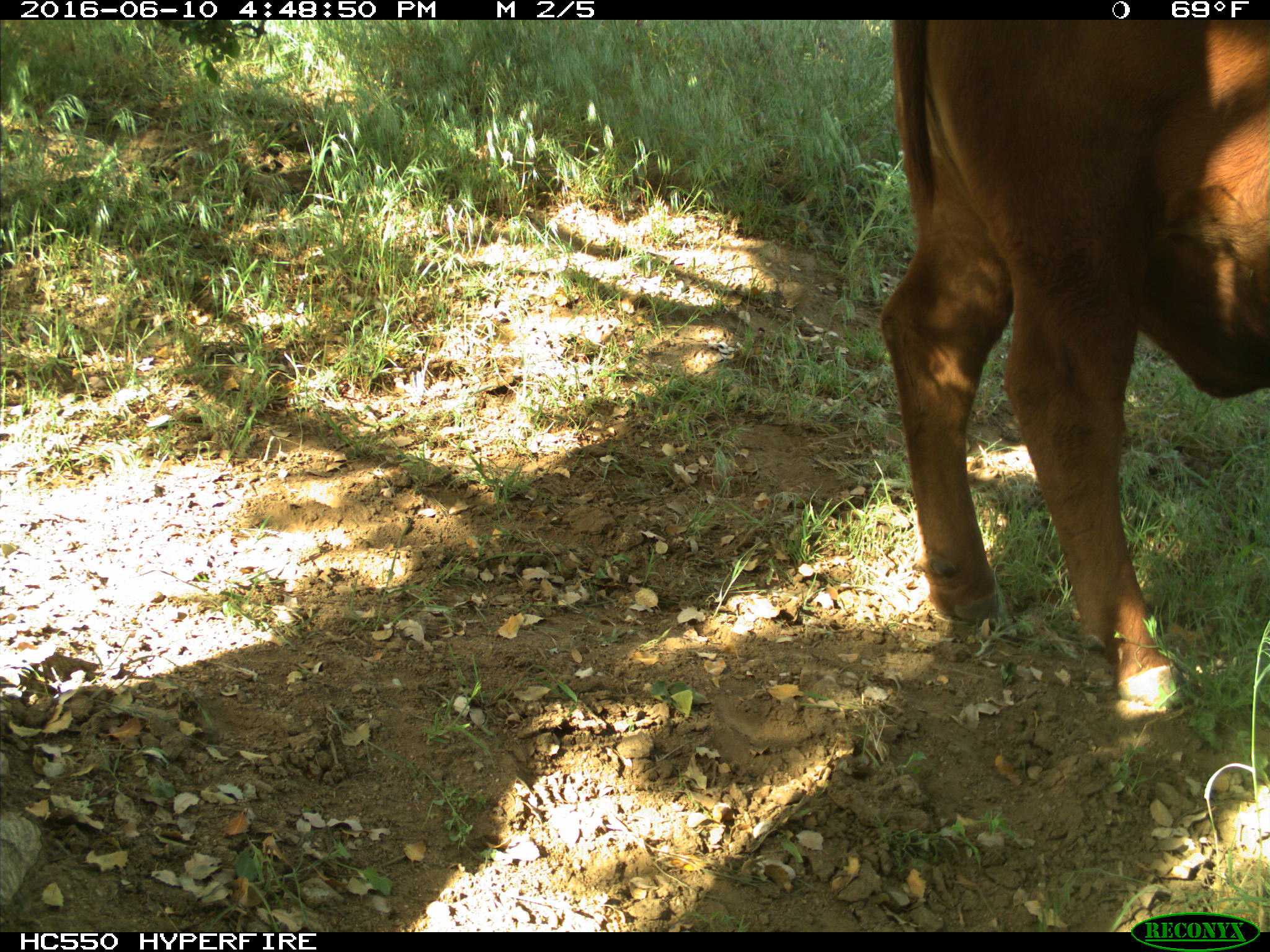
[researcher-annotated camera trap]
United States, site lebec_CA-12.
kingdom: Animalia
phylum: Chordata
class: Mammalia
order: Artiodactyla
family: Bovidae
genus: Bos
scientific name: Bos taurus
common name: domestic cow